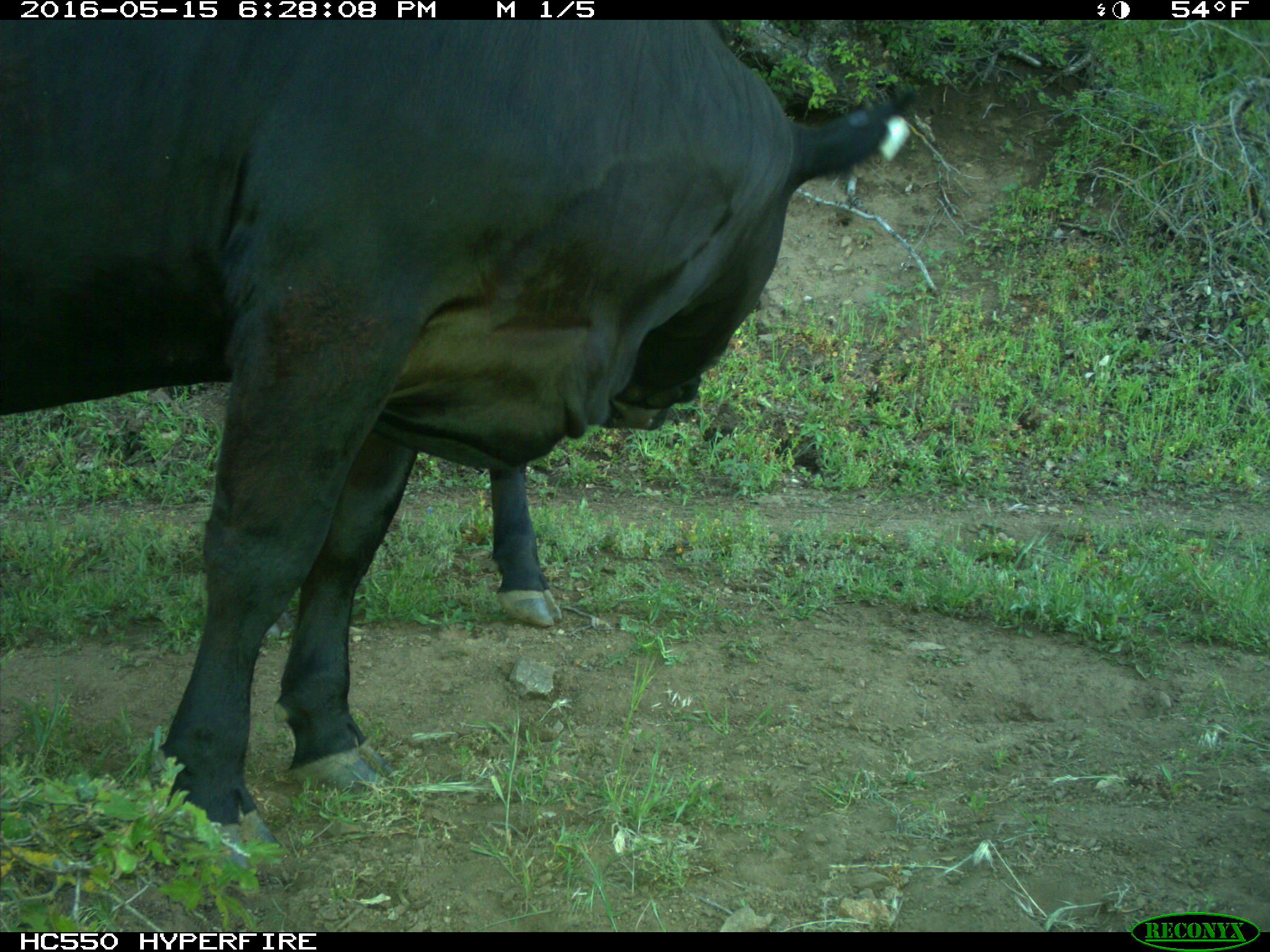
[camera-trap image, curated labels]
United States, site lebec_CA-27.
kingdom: Animalia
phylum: Chordata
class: Mammalia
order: Artiodactyla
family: Bovidae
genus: Bos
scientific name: Bos taurus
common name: domestic cow